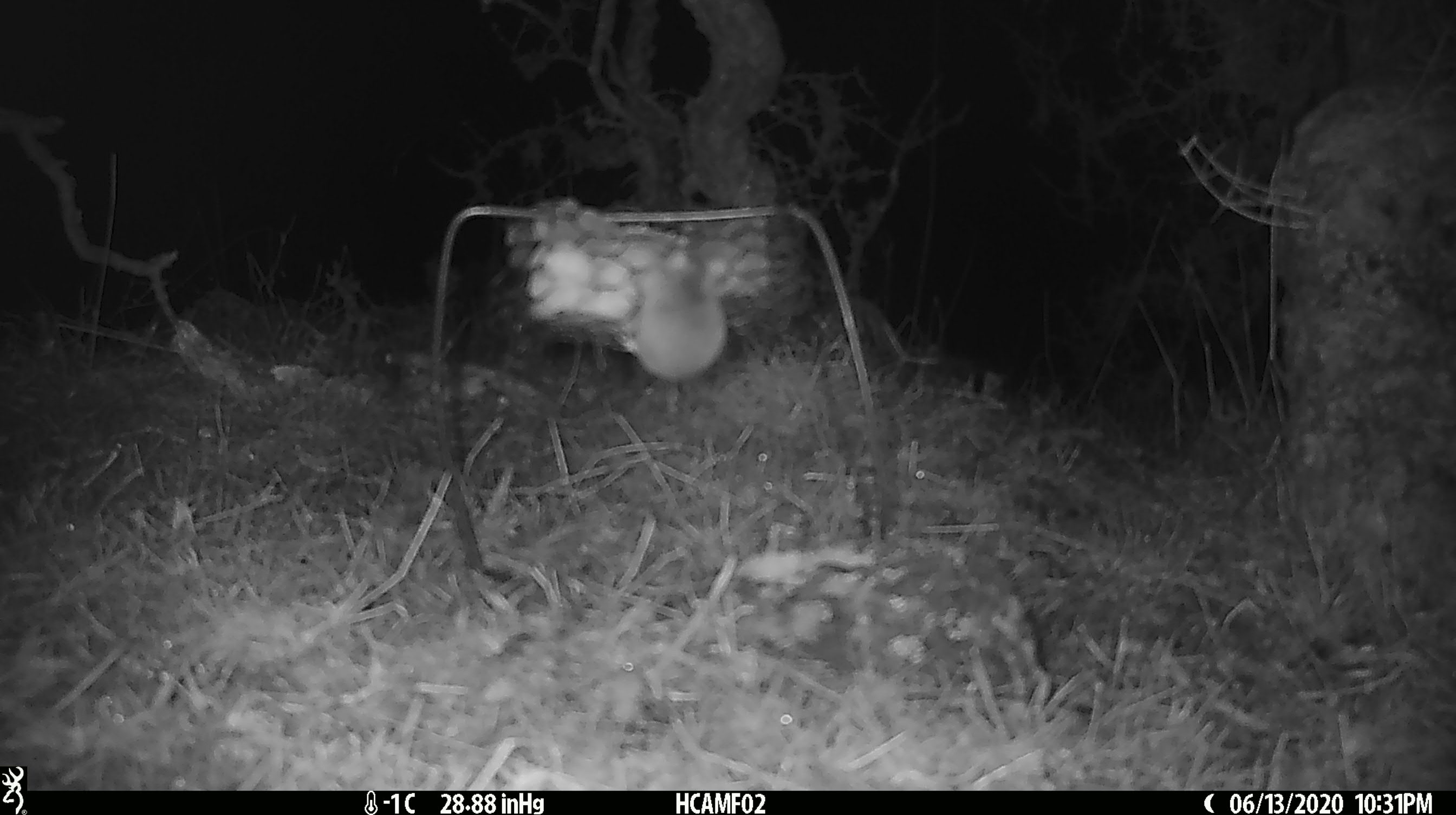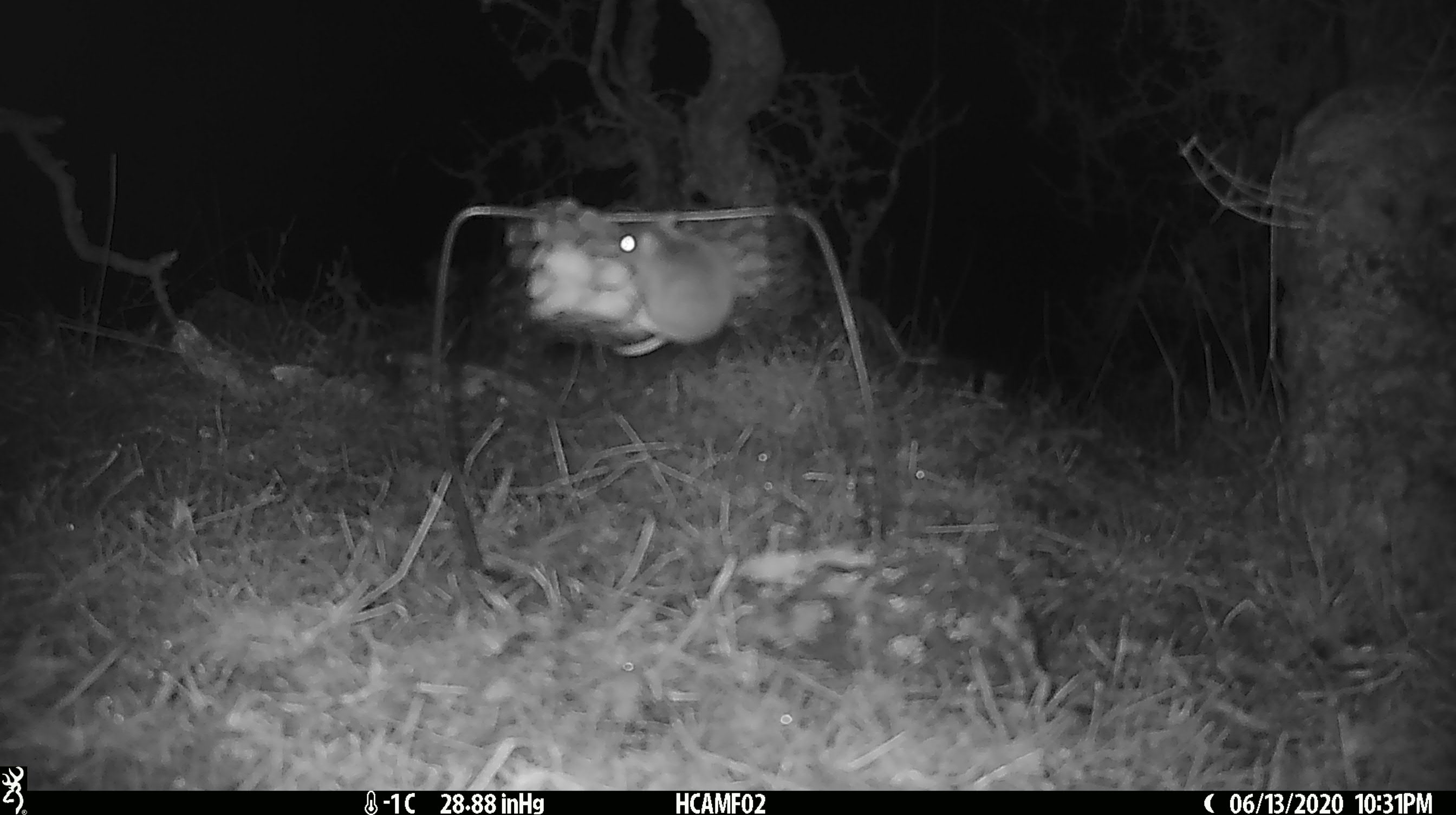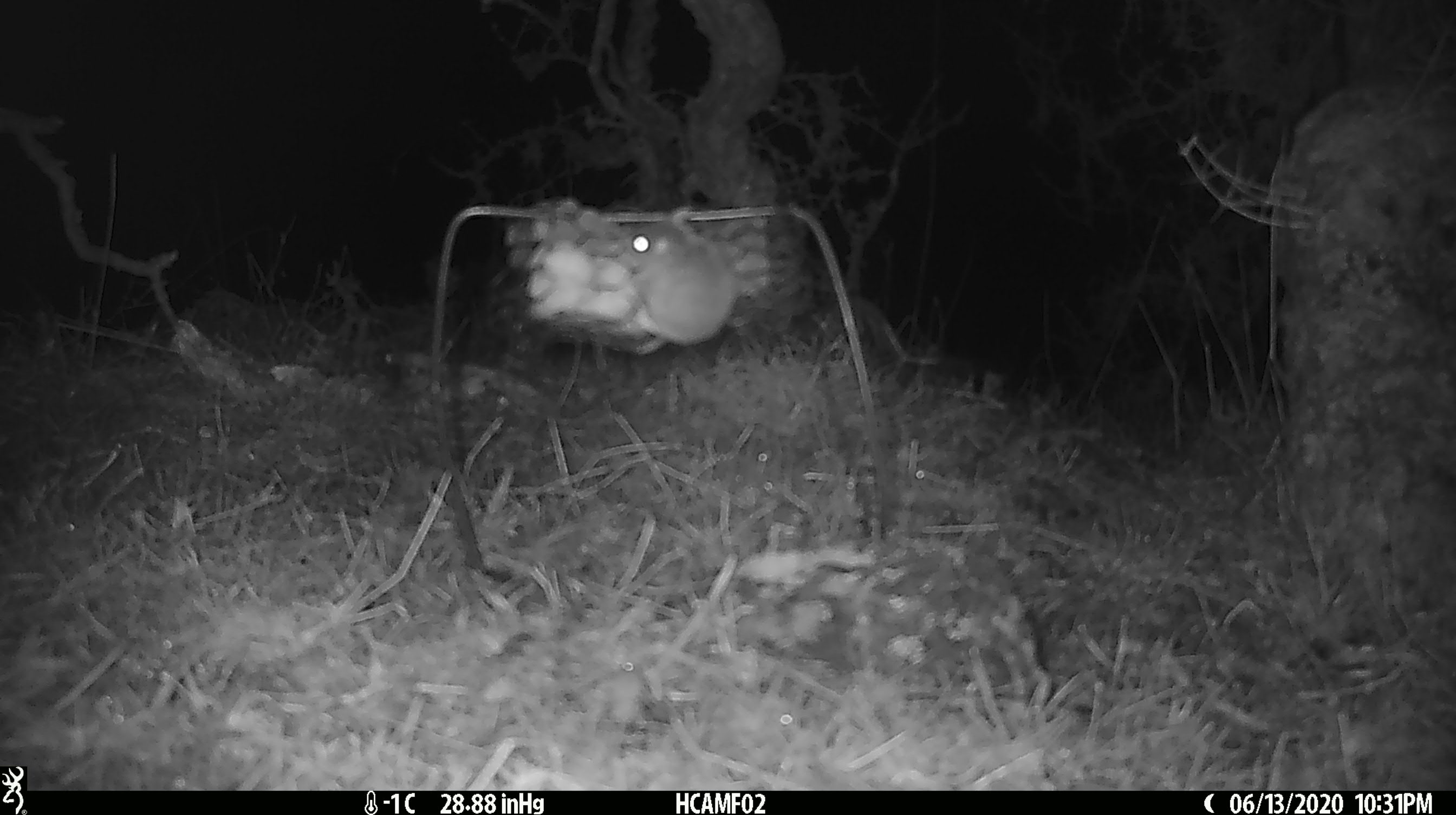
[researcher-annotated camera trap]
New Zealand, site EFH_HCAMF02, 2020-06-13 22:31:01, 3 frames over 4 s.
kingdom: Animalia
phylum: Chordata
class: Mammalia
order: Rodentia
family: Muridae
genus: Mus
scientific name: Mus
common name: mouse